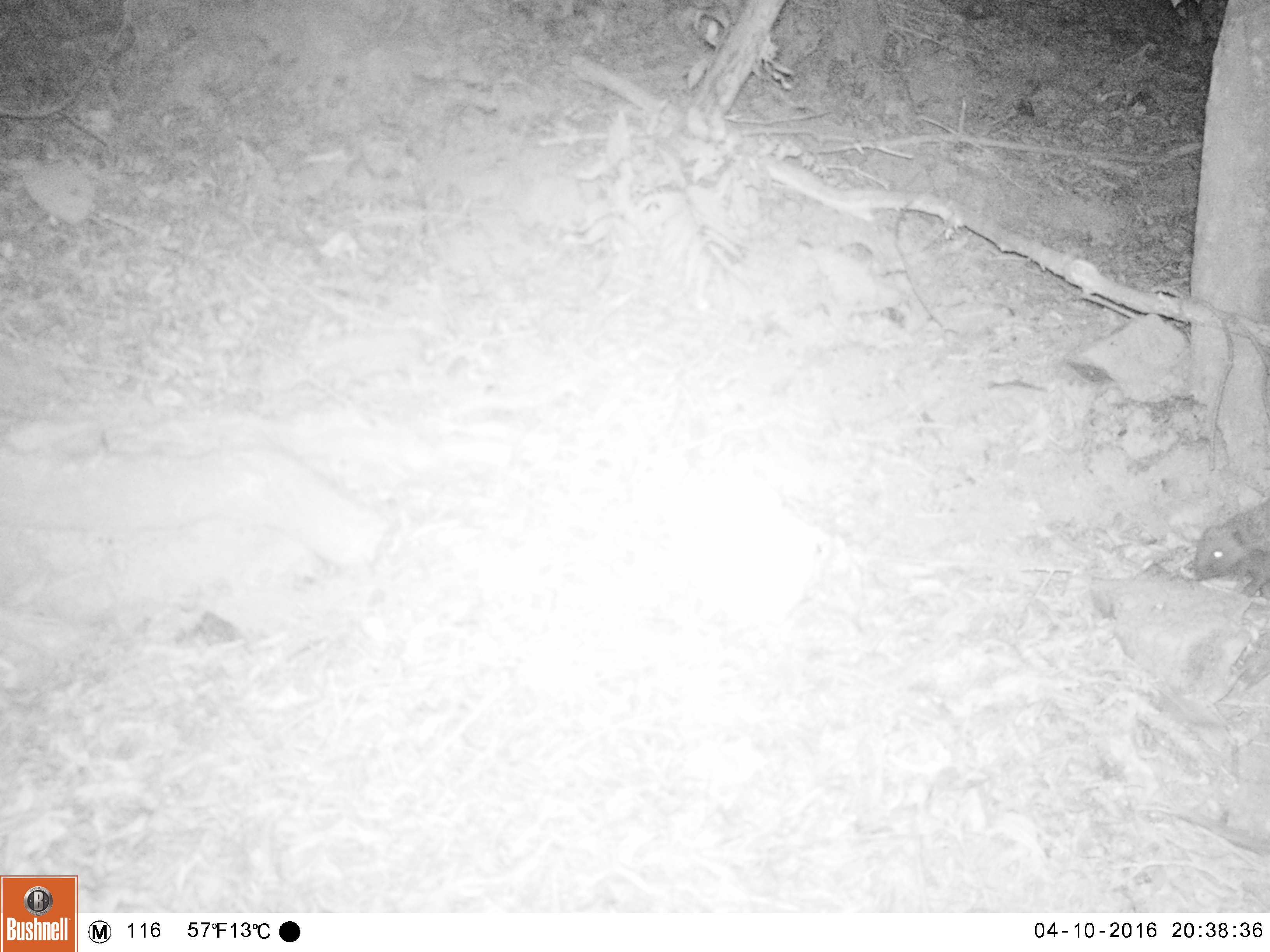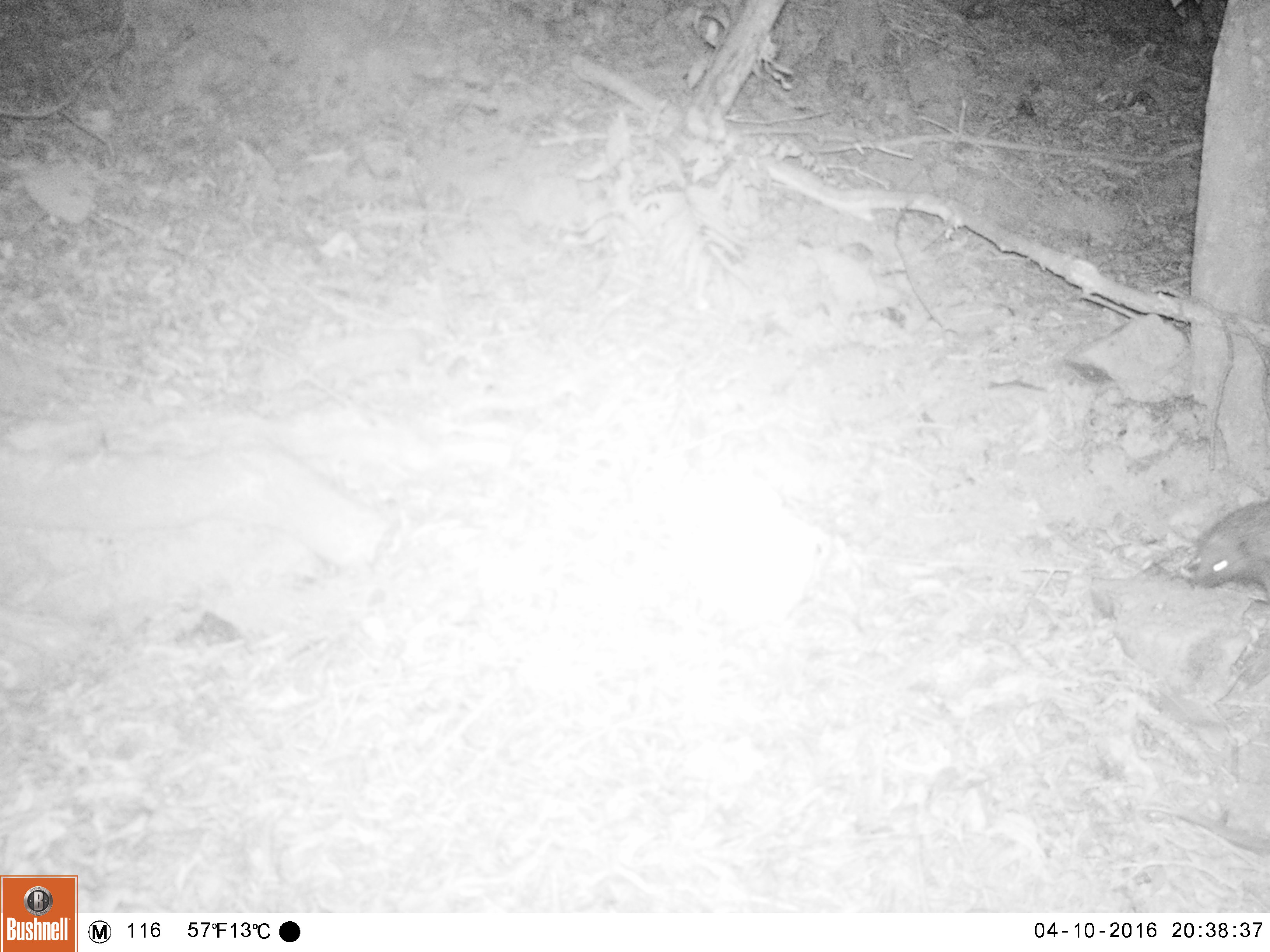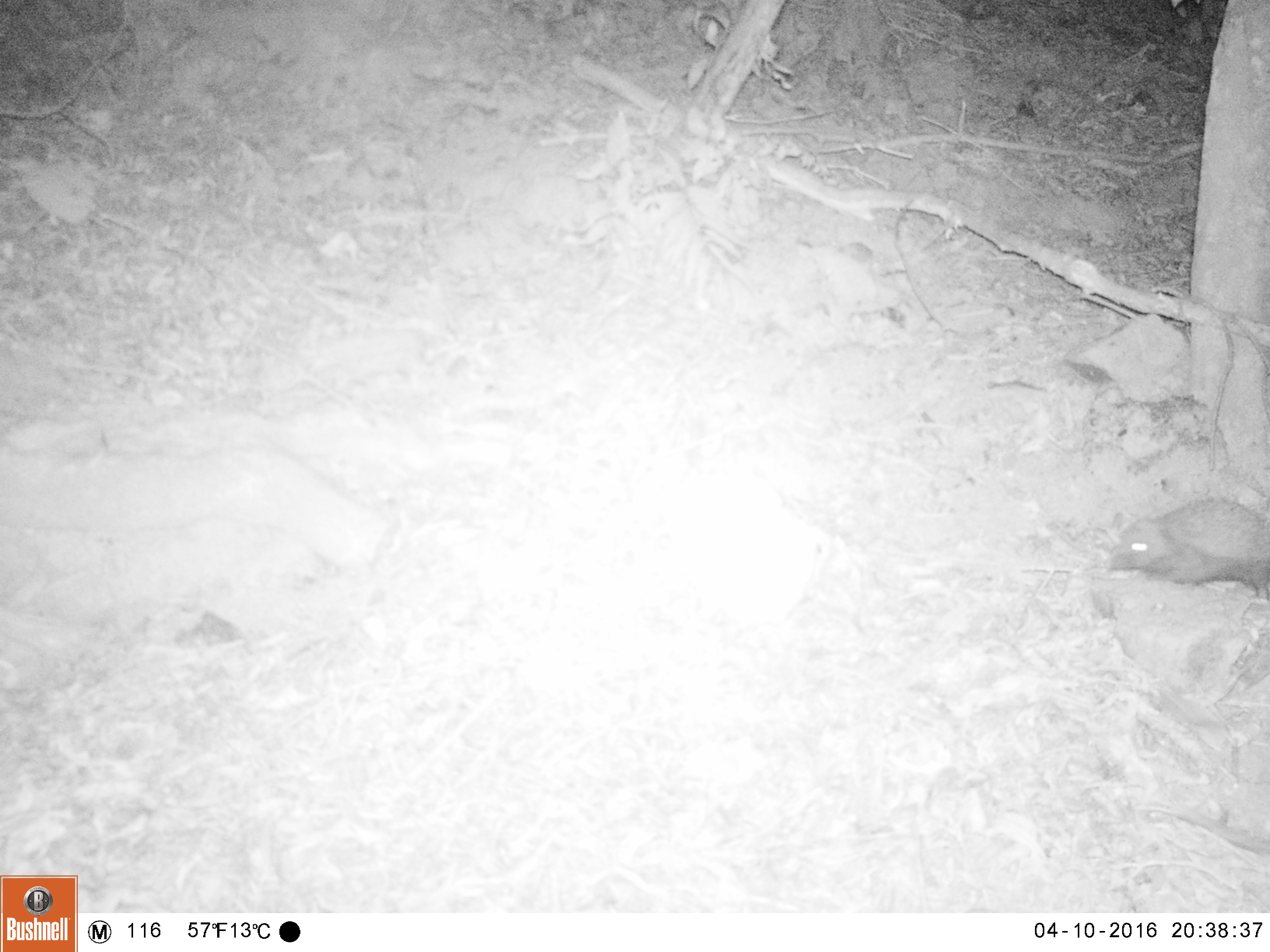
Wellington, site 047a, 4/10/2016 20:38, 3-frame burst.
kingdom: Animalia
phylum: Chordata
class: Mammalia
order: Eulipotyphla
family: Erinaceidae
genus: Erinaceus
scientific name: Erinaceus europaeus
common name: hedgehog